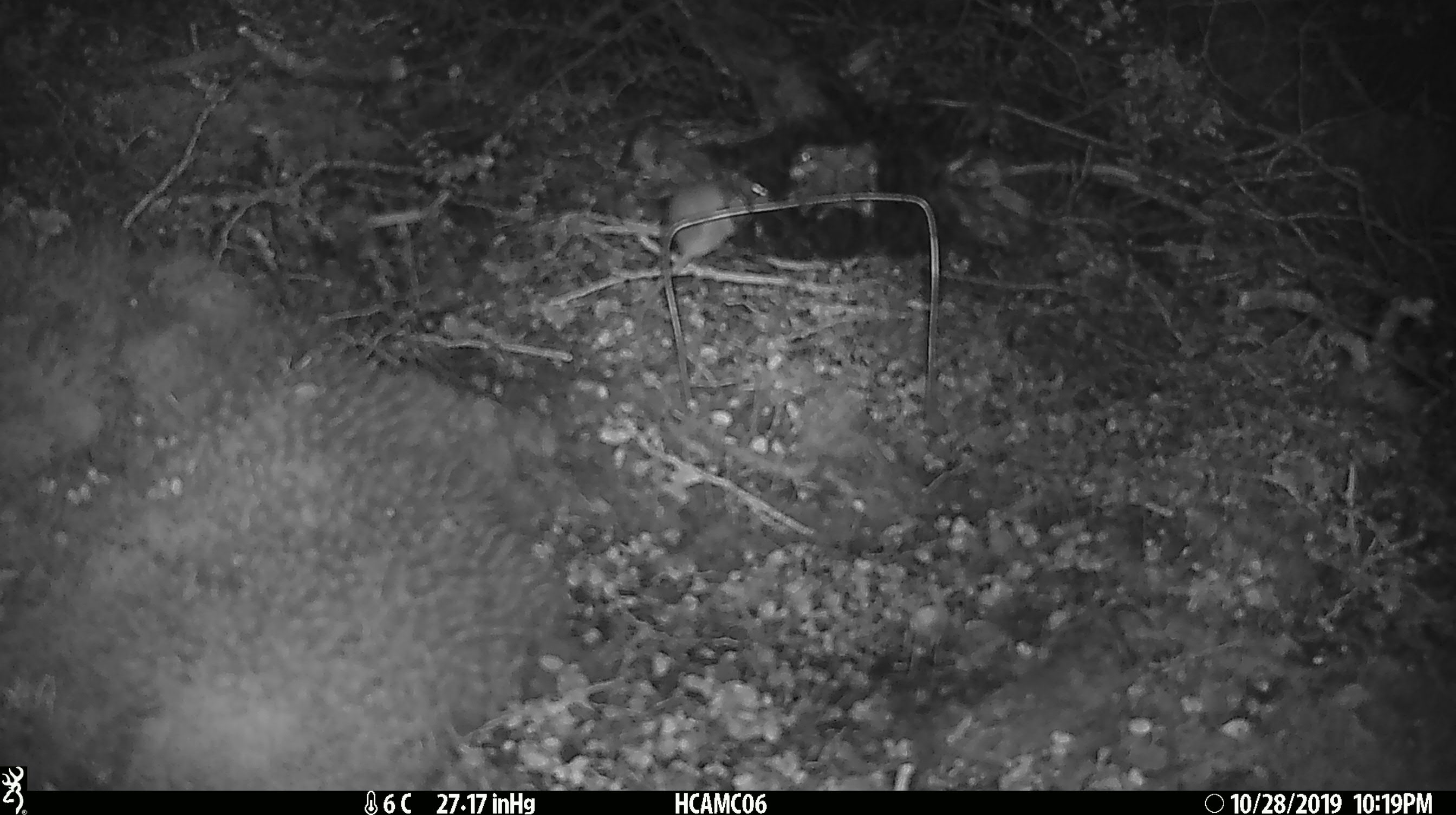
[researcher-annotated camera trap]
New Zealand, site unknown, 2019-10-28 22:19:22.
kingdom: Animalia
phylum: Chordata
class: Mammalia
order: Rodentia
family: Muridae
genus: Mus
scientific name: Mus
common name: mouse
Mouse (Mus).